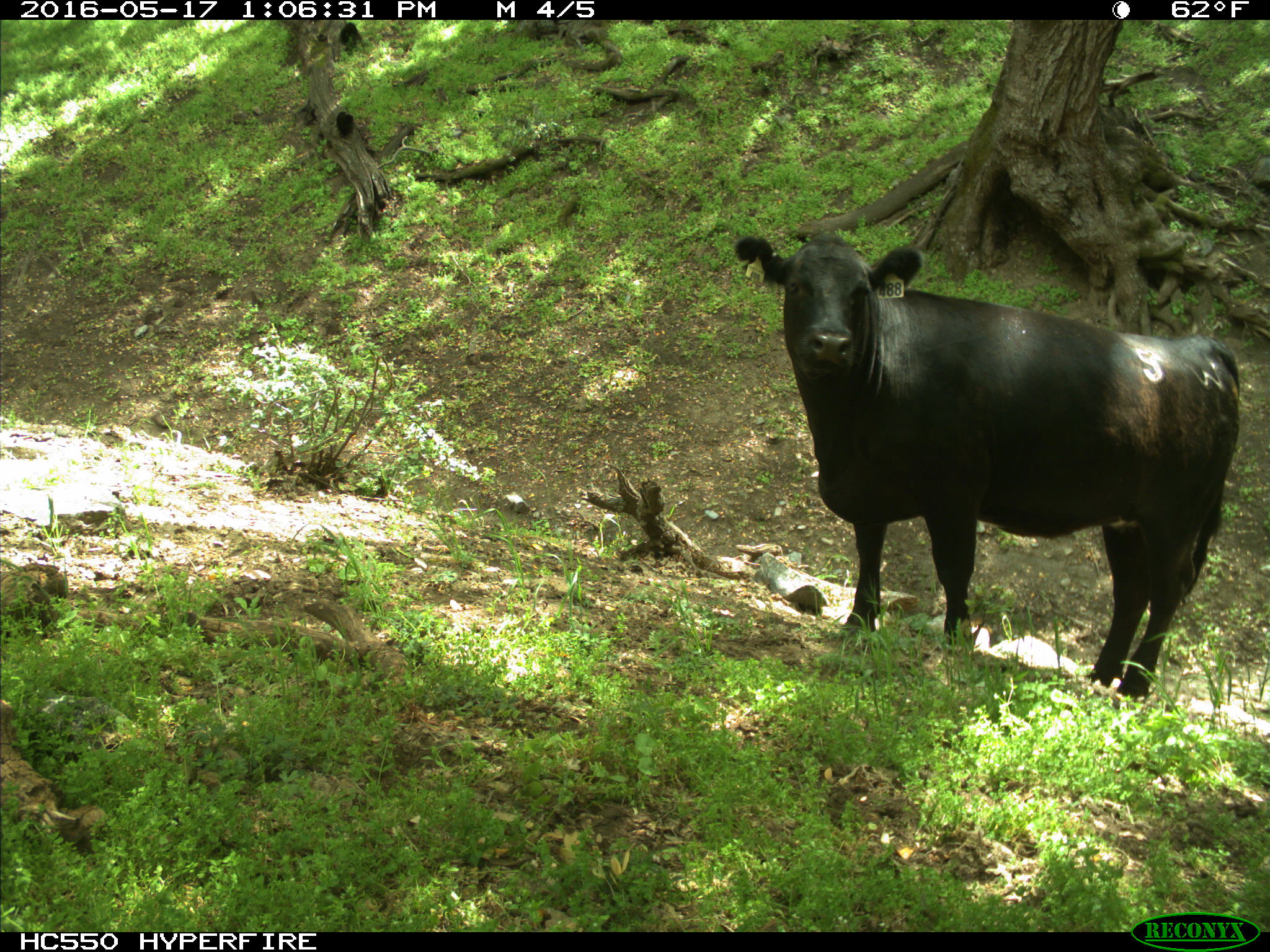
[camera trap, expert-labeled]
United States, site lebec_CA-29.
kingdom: Animalia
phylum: Chordata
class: Mammalia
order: Artiodactyla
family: Bovidae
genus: Bos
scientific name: Bos taurus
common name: domestic cow